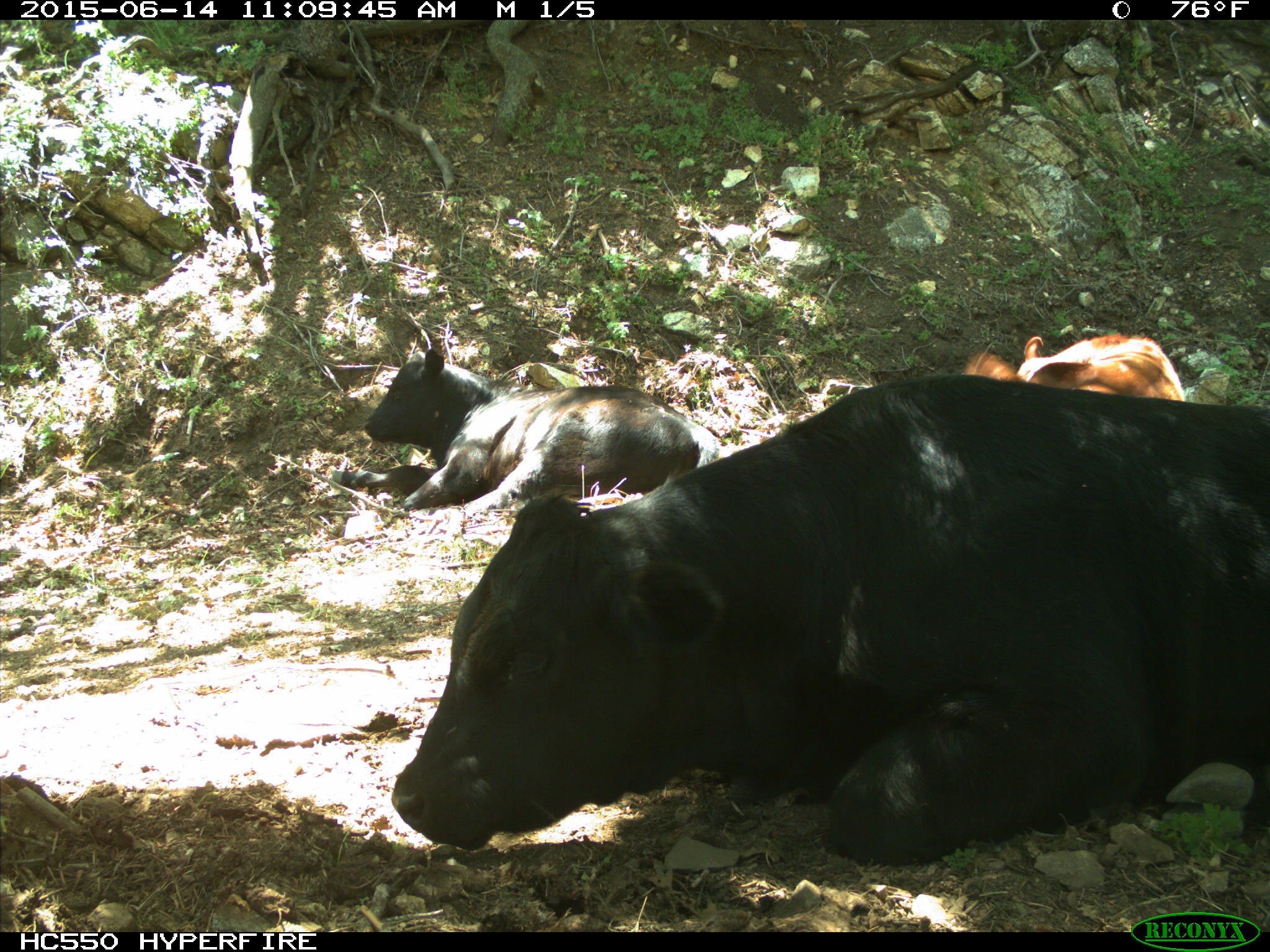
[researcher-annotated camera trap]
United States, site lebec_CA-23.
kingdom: Animalia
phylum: Chordata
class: Mammalia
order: Artiodactyla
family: Bovidae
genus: Bos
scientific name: Bos taurus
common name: domestic cow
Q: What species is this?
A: Bos taurus (domestic cow).